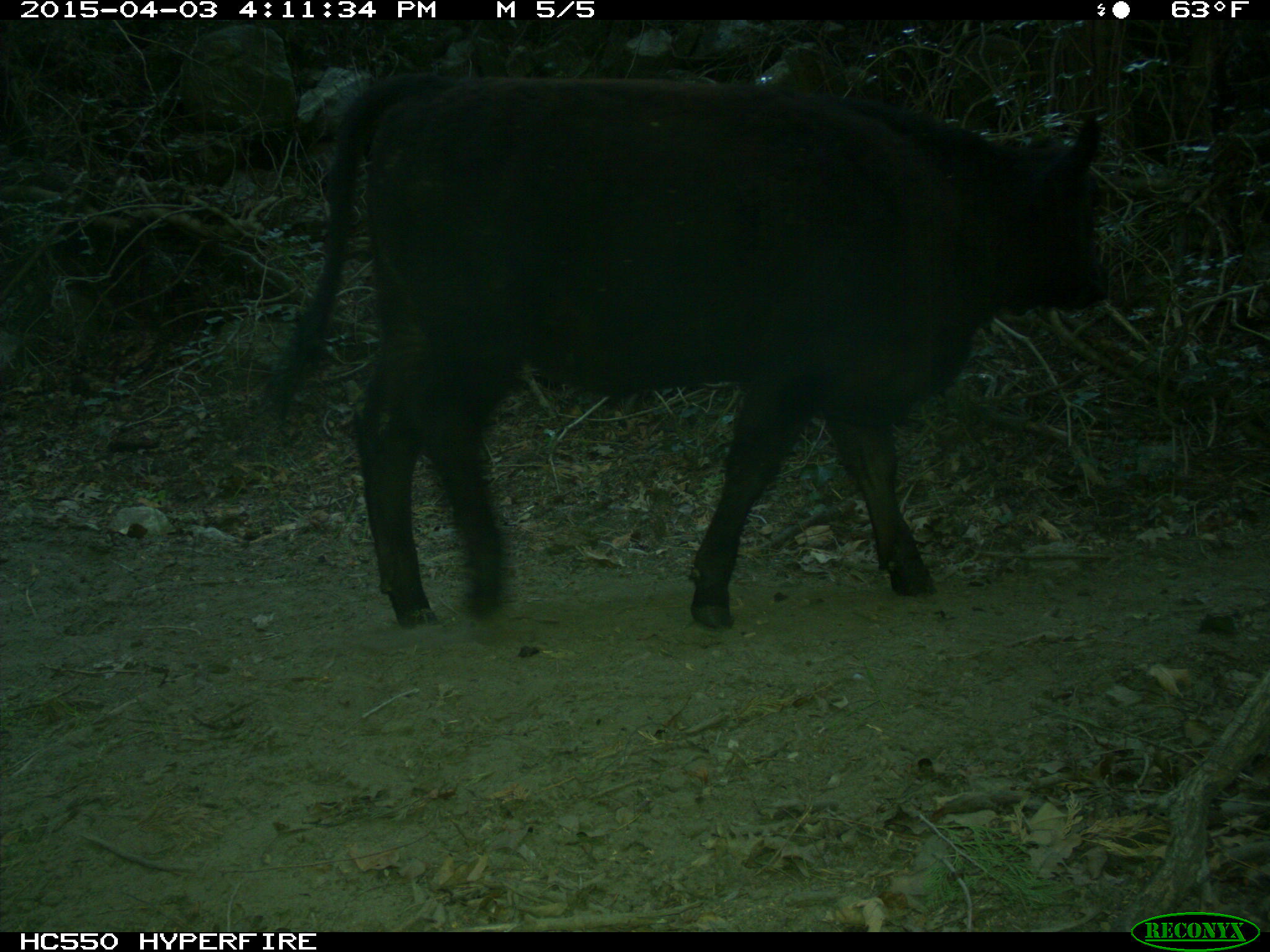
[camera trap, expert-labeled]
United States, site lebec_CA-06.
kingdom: Animalia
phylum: Chordata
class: Mammalia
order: Artiodactyla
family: Bovidae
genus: Bos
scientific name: Bos taurus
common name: domestic cow